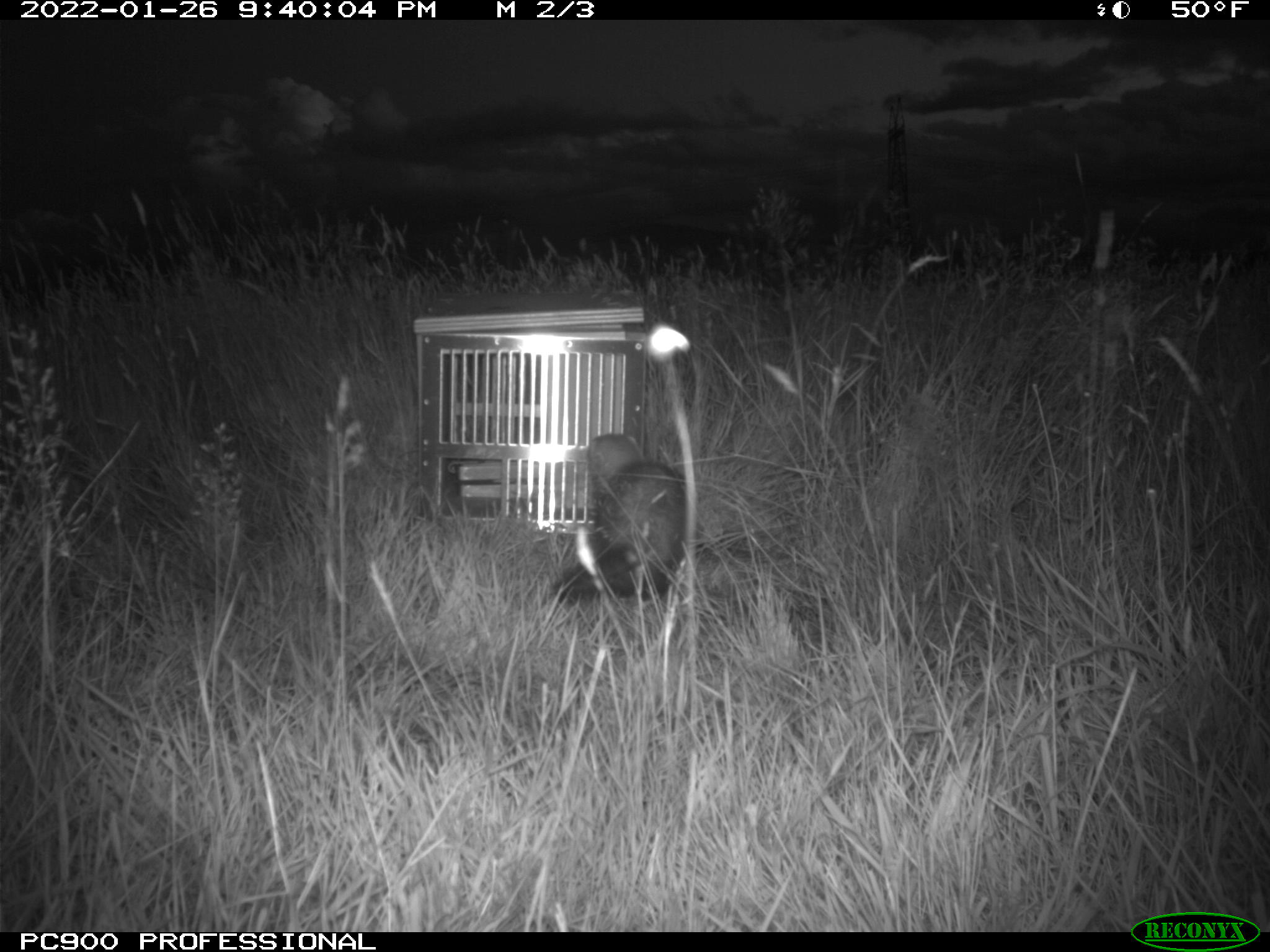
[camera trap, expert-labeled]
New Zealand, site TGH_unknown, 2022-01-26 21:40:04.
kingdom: Animalia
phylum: Chordata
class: Mammalia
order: Carnivora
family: Mustelidae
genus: Mustela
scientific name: Mustela furo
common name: ferret